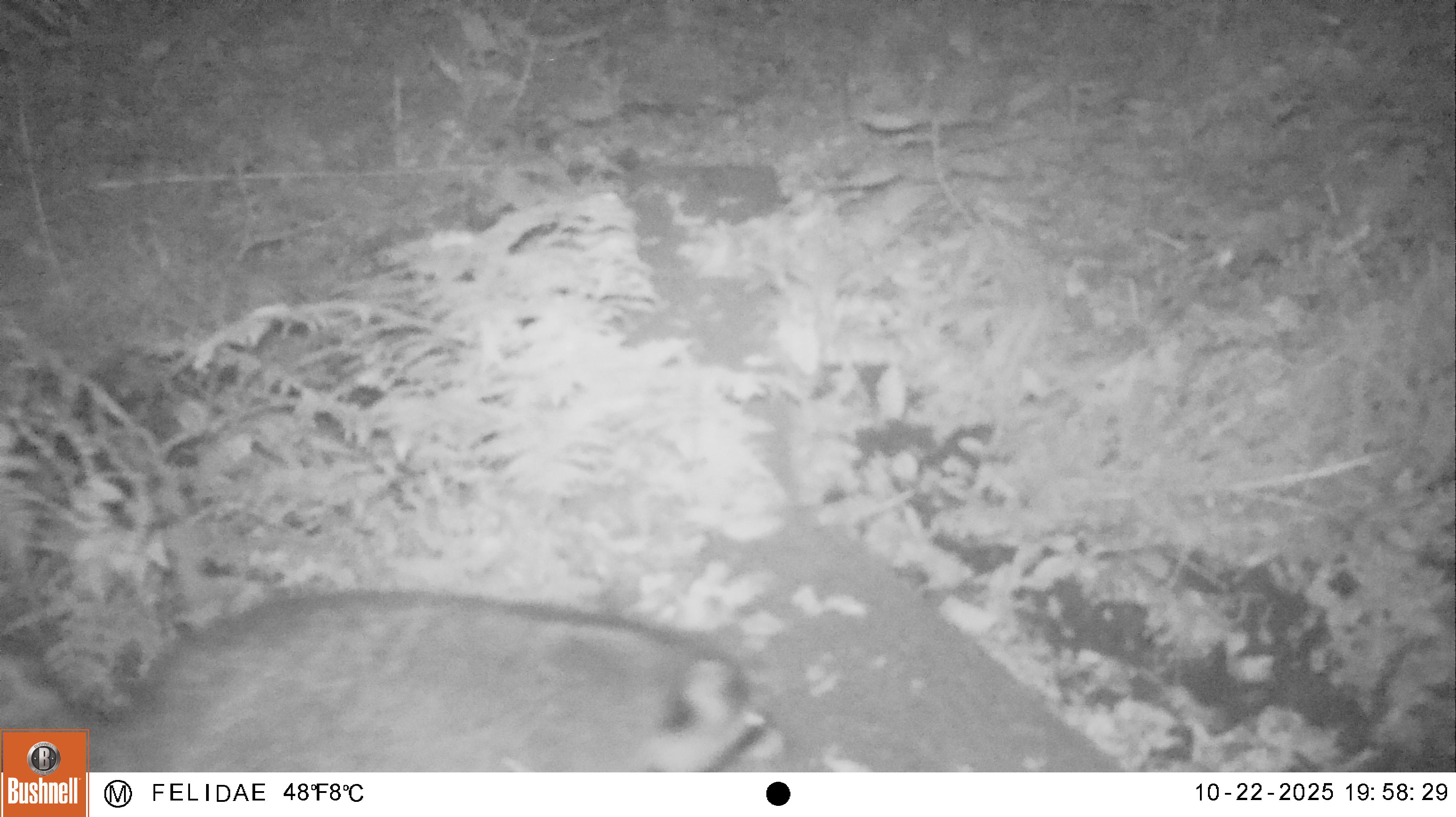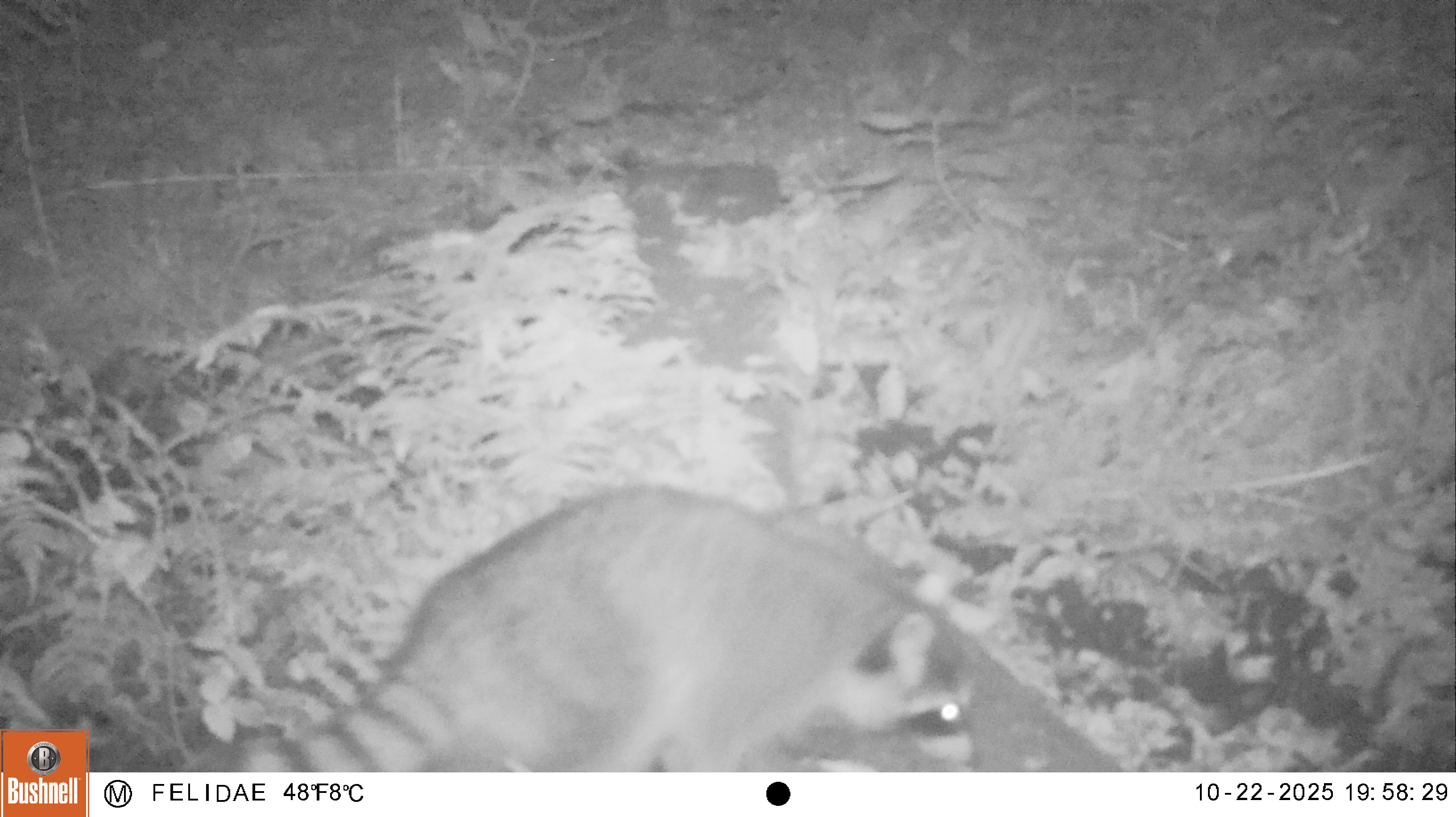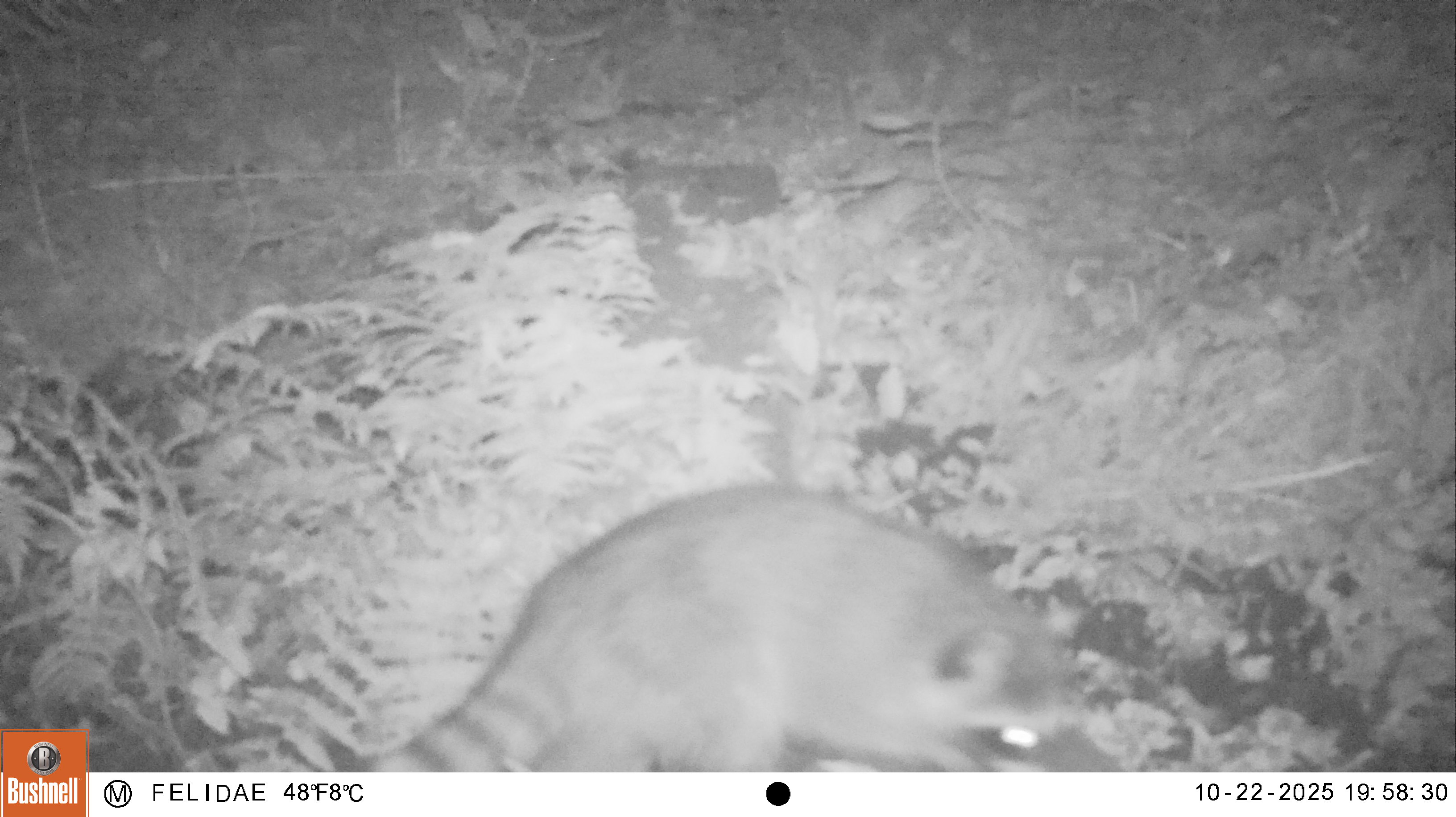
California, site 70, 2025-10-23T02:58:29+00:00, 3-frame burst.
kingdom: Animalia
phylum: Chordata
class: Mammalia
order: Carnivora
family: Procyonidae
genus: Procyon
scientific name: Procyon lotor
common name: raccoon